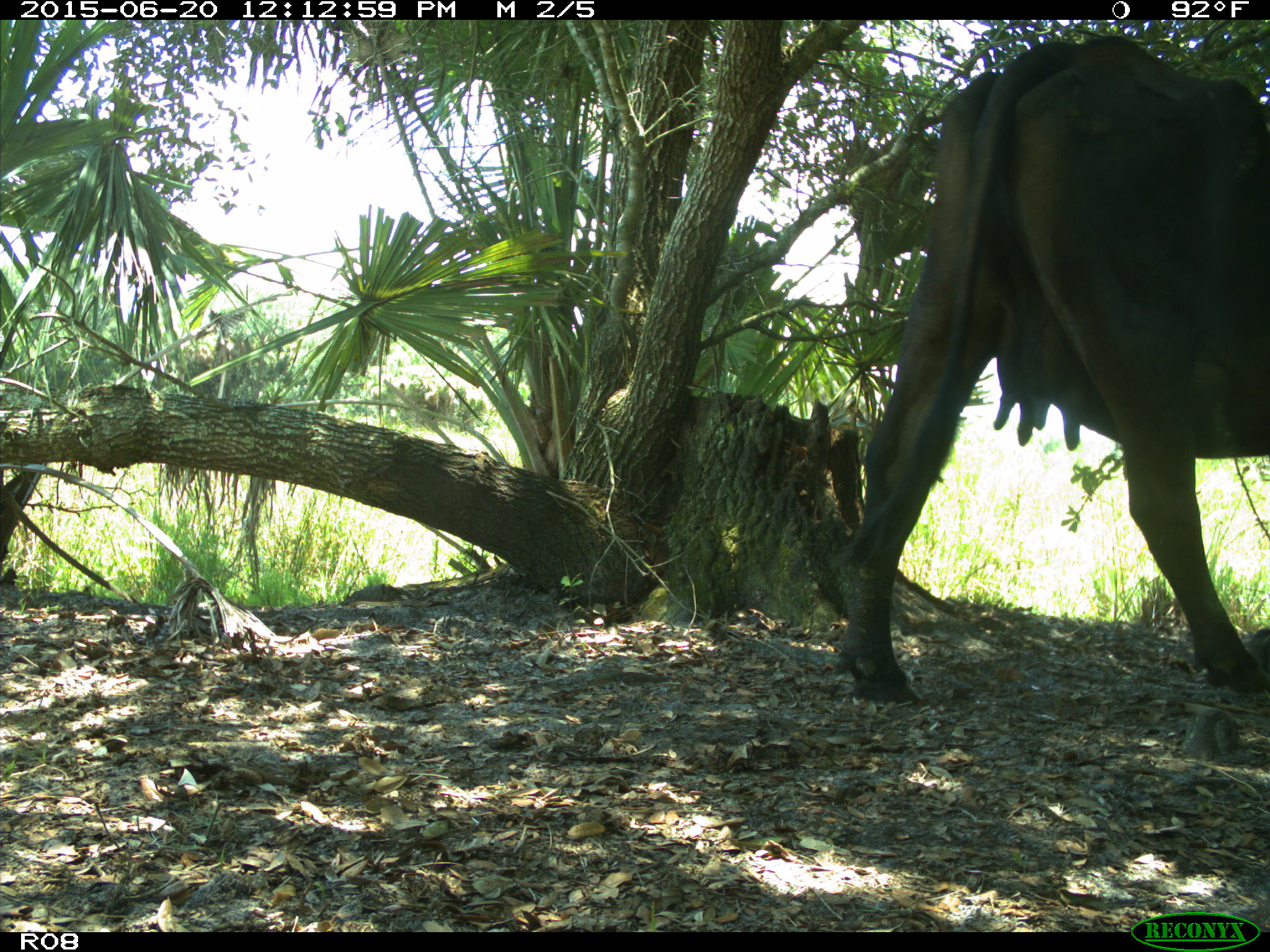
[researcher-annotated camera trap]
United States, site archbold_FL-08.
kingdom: Animalia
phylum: Chordata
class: Mammalia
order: Artiodactyla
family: Bovidae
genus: Bos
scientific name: Bos taurus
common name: domestic cow